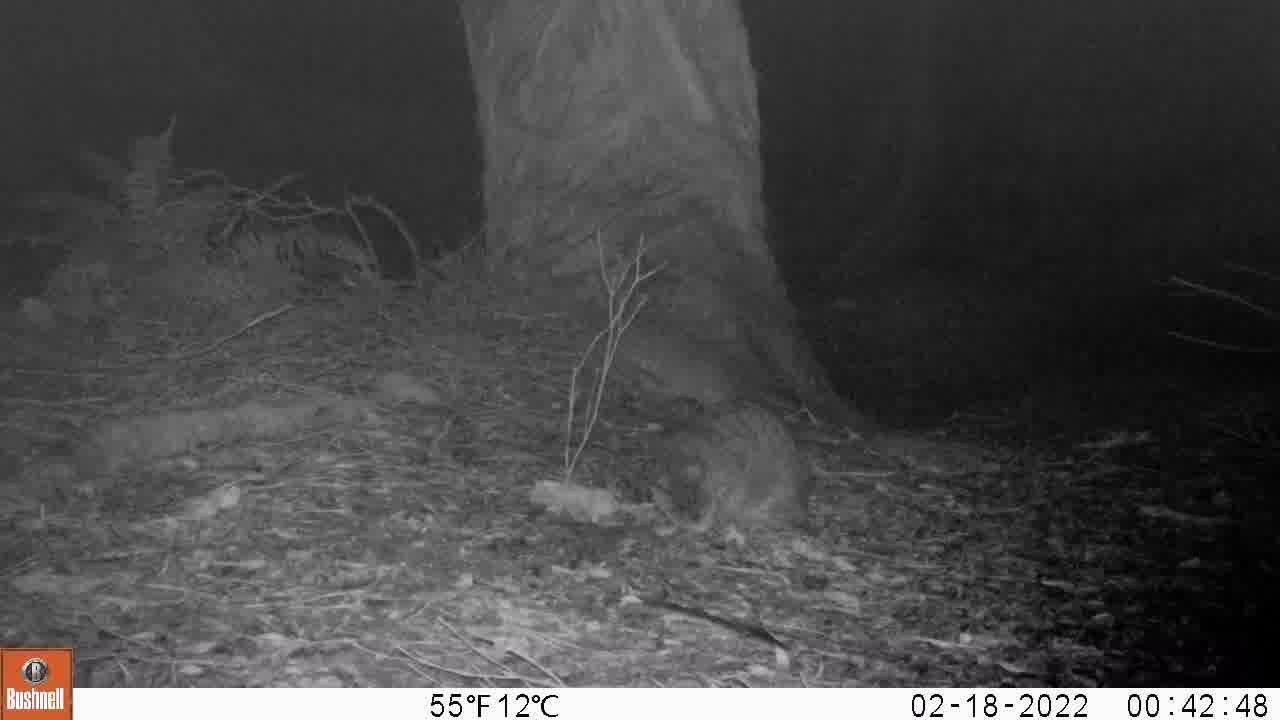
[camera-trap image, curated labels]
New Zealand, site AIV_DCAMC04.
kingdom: Animalia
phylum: Chordata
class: Mammalia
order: Carnivora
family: Felidae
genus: Felis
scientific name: Felis catus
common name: domestic cat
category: cat